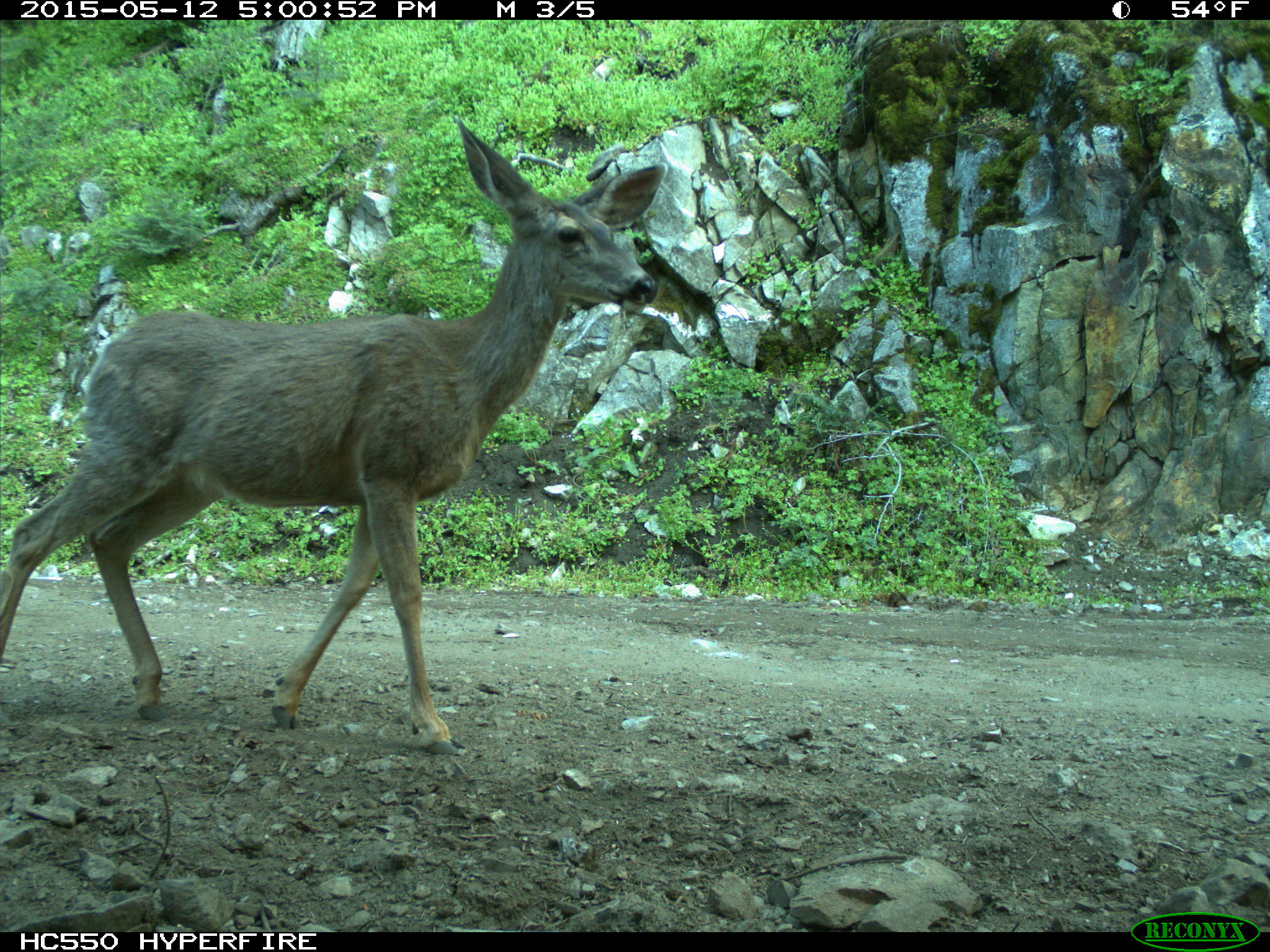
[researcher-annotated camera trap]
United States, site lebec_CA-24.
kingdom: Animalia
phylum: Chordata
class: Mammalia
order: Artiodactyla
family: Cervidae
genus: Odocoileus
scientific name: Odocoileus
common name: deer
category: unidentified deer